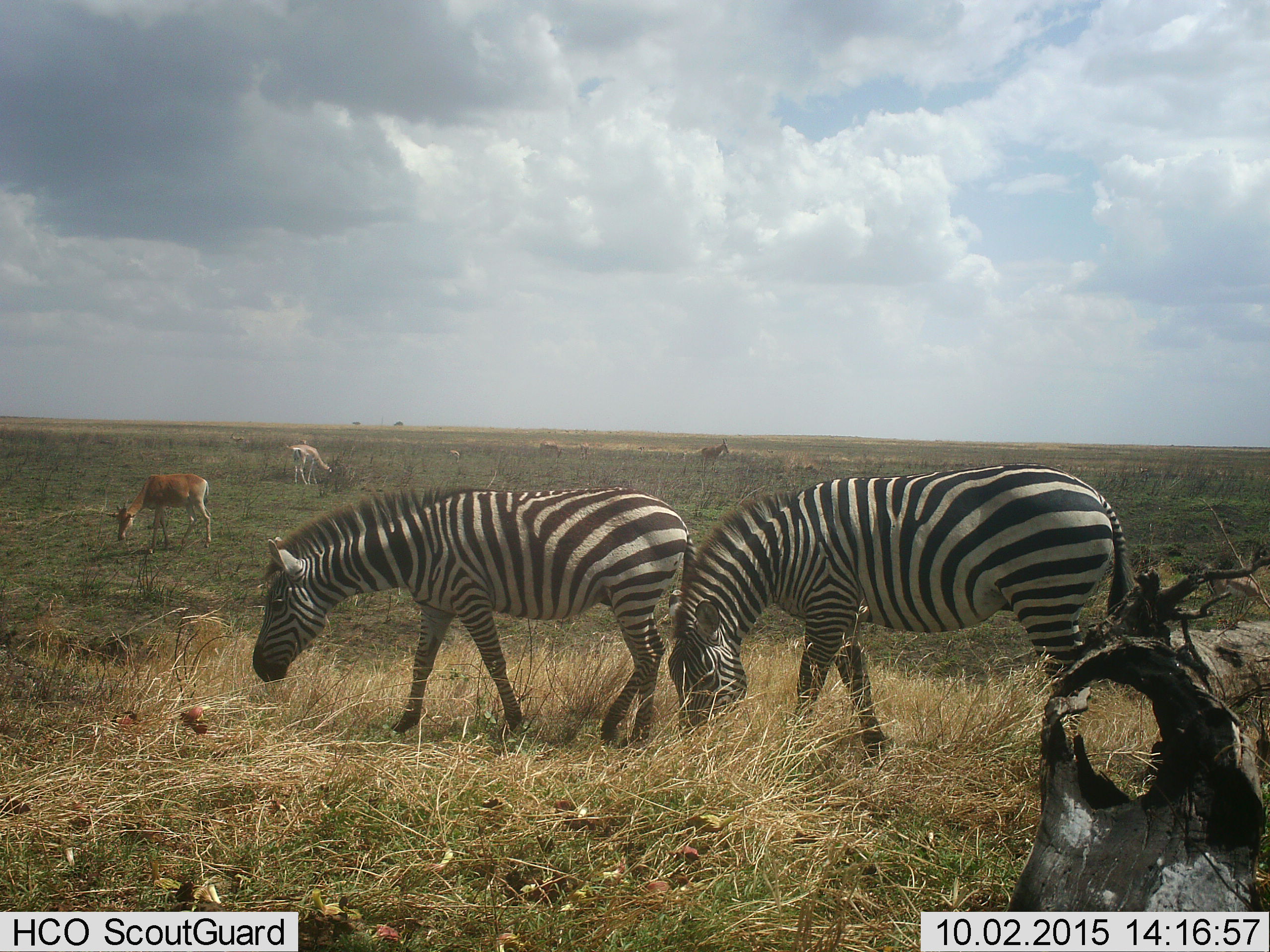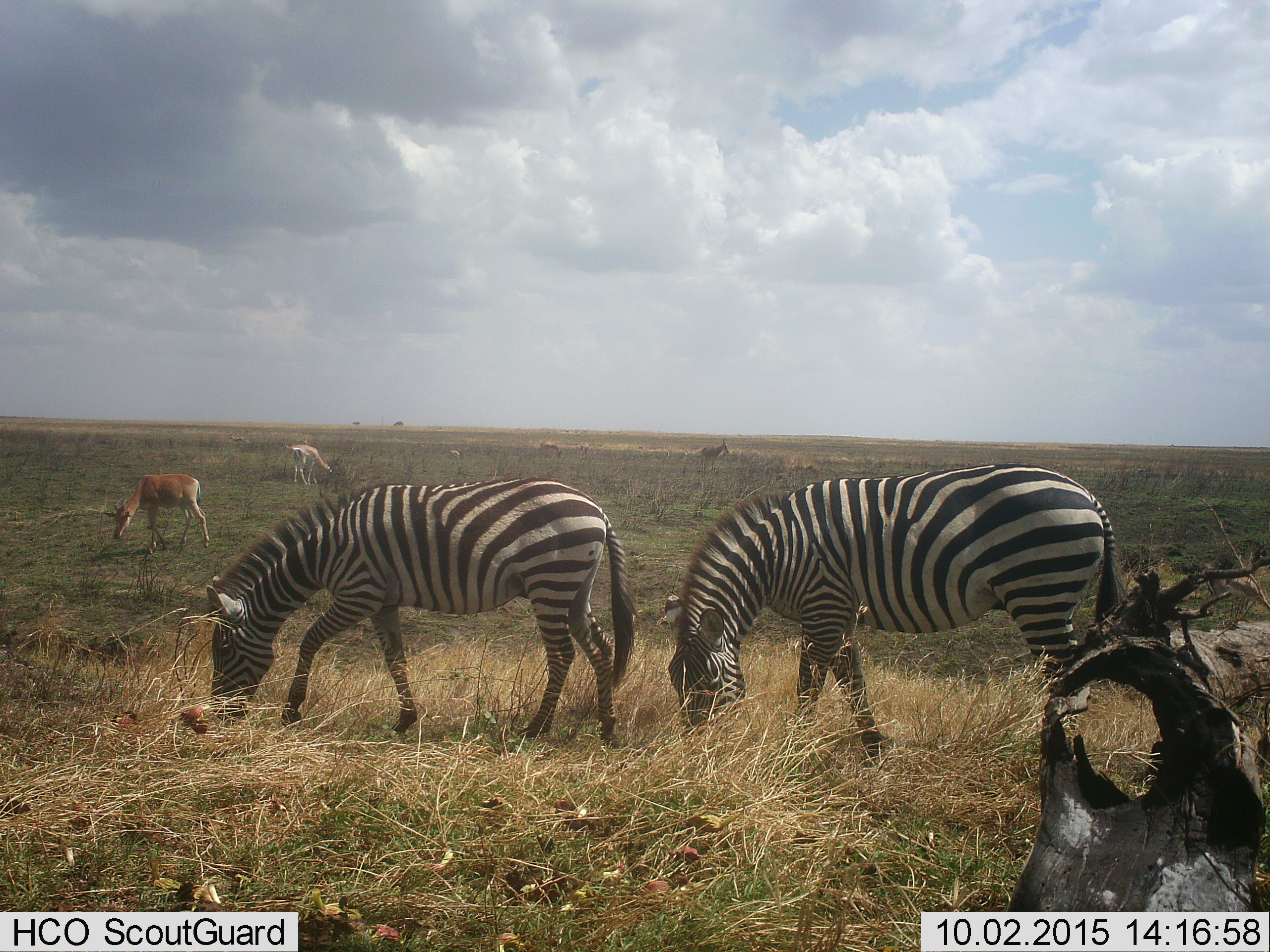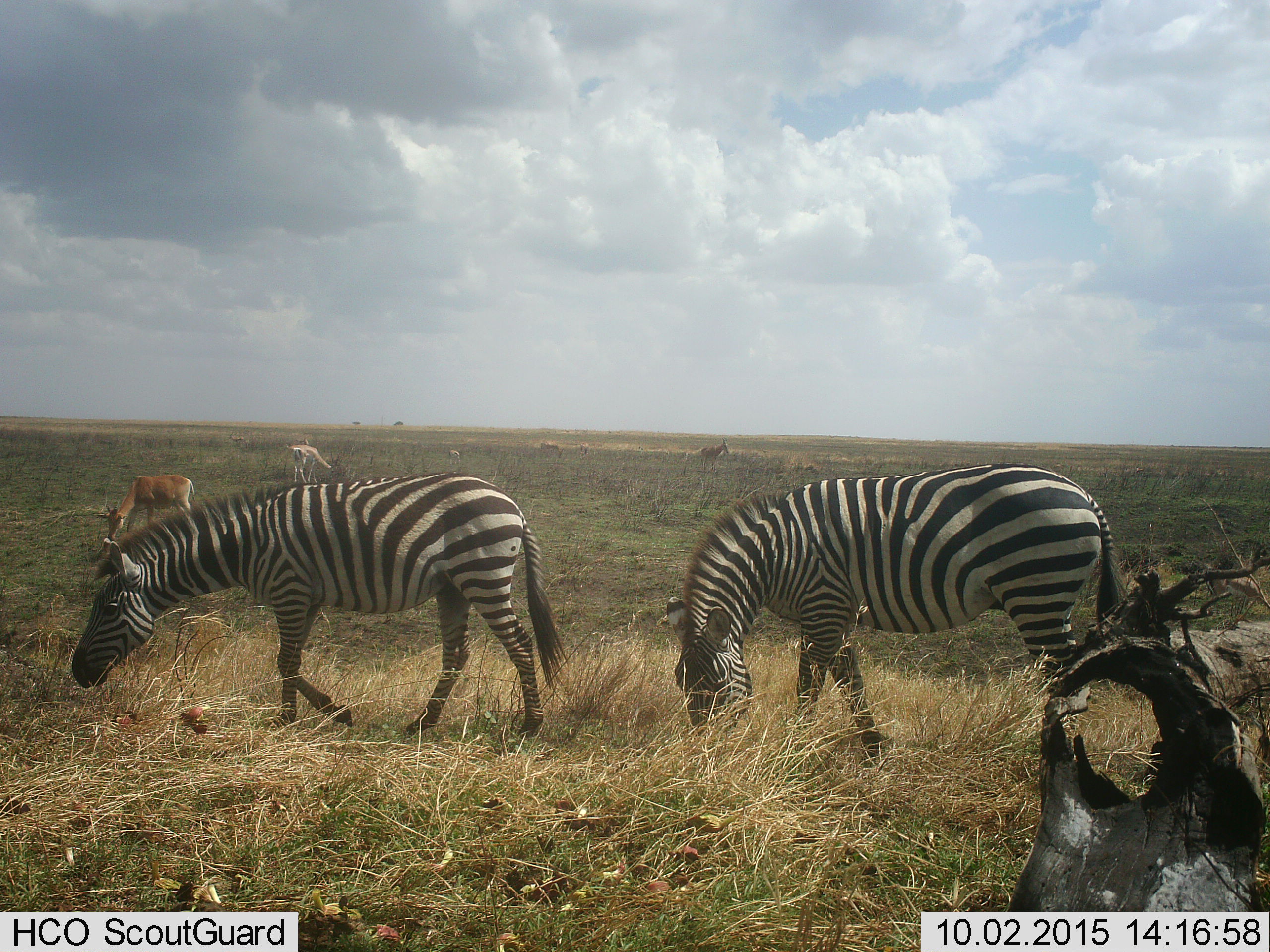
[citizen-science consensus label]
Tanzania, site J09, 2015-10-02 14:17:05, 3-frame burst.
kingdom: Animalia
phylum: Chordata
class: Mammalia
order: Artiodactyla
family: Bovidae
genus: Eudorcas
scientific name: Eudorcas thomsonii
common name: thomson's gazelle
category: gazellethomsons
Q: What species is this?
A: Gazellethomsons (thomson's gazelle) (Eudorcas thomsonii).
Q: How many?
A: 2.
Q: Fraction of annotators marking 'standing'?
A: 60%.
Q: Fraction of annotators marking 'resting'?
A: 0%.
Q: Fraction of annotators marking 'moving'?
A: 0%.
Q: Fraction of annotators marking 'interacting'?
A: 0%.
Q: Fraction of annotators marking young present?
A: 0%.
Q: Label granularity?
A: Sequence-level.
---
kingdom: Animalia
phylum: Chordata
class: Mammalia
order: Perissodactyla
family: Equidae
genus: Equus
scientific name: Equus quagga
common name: plains zebra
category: zebra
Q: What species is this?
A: Zebra (plains zebra) (Equus quagga).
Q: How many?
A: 2.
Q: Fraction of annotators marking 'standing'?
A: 50%.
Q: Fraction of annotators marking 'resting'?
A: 0%.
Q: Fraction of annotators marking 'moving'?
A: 50%.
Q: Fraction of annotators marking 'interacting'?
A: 0%.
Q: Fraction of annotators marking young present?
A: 0%.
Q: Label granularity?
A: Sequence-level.